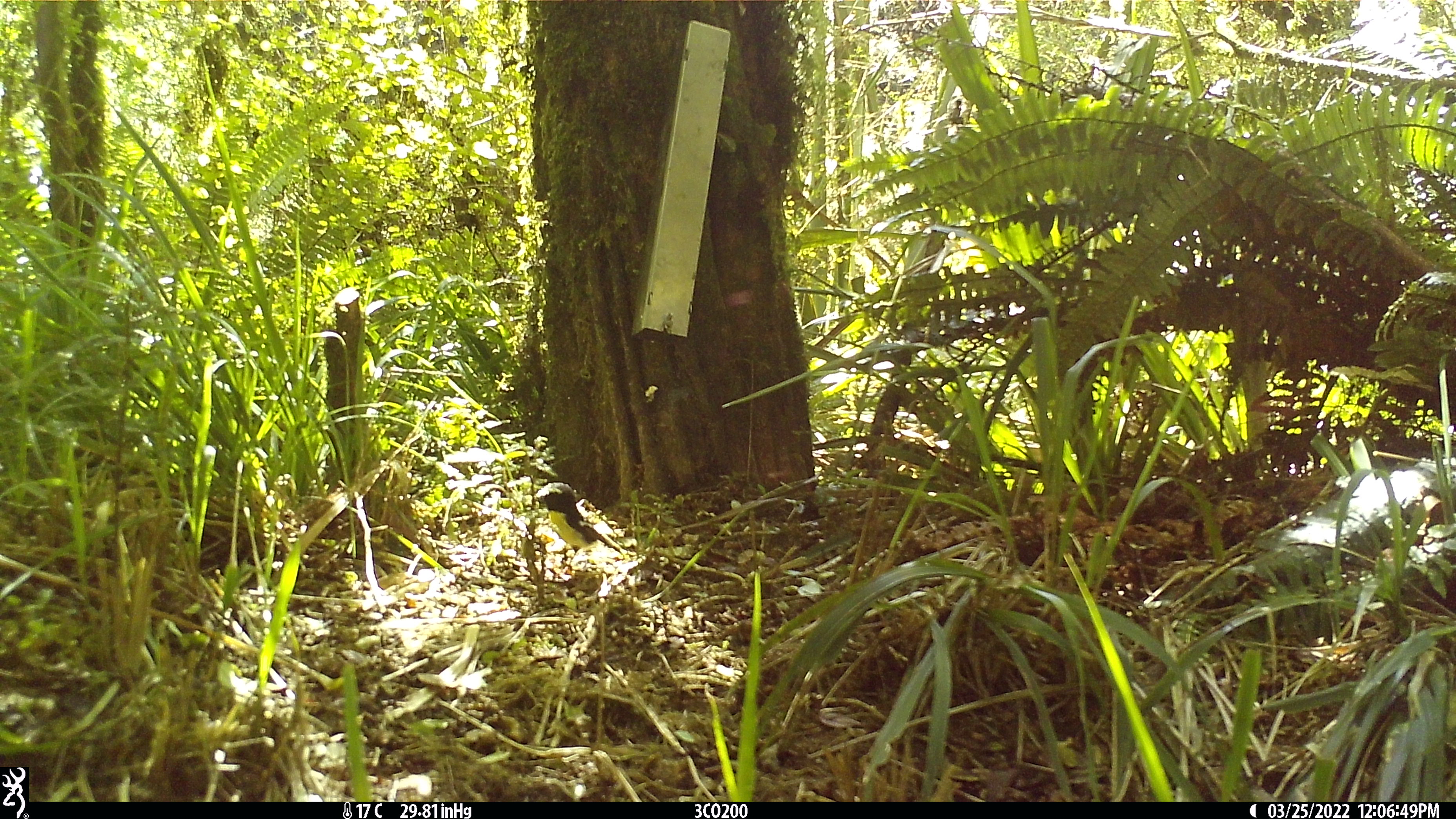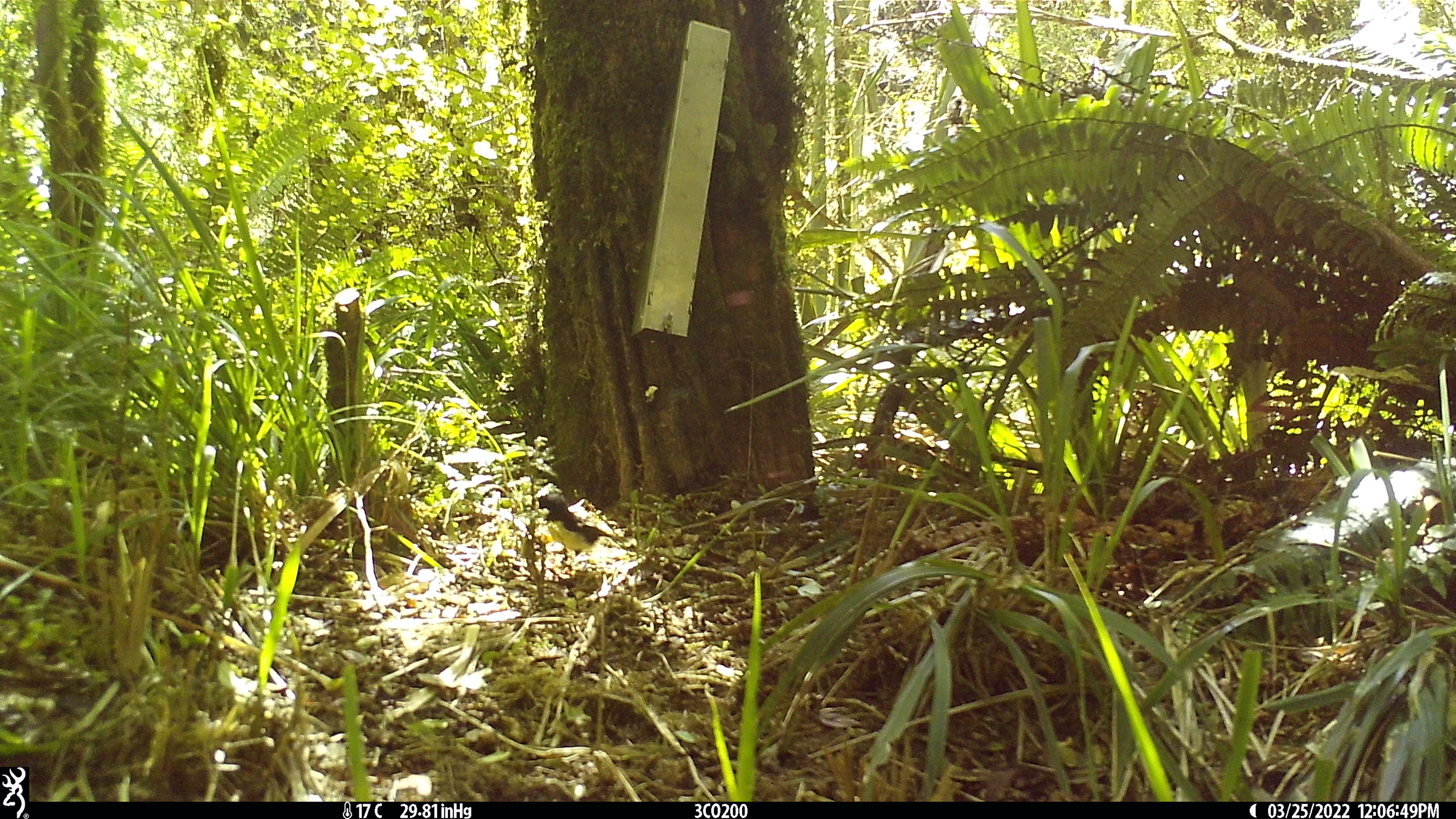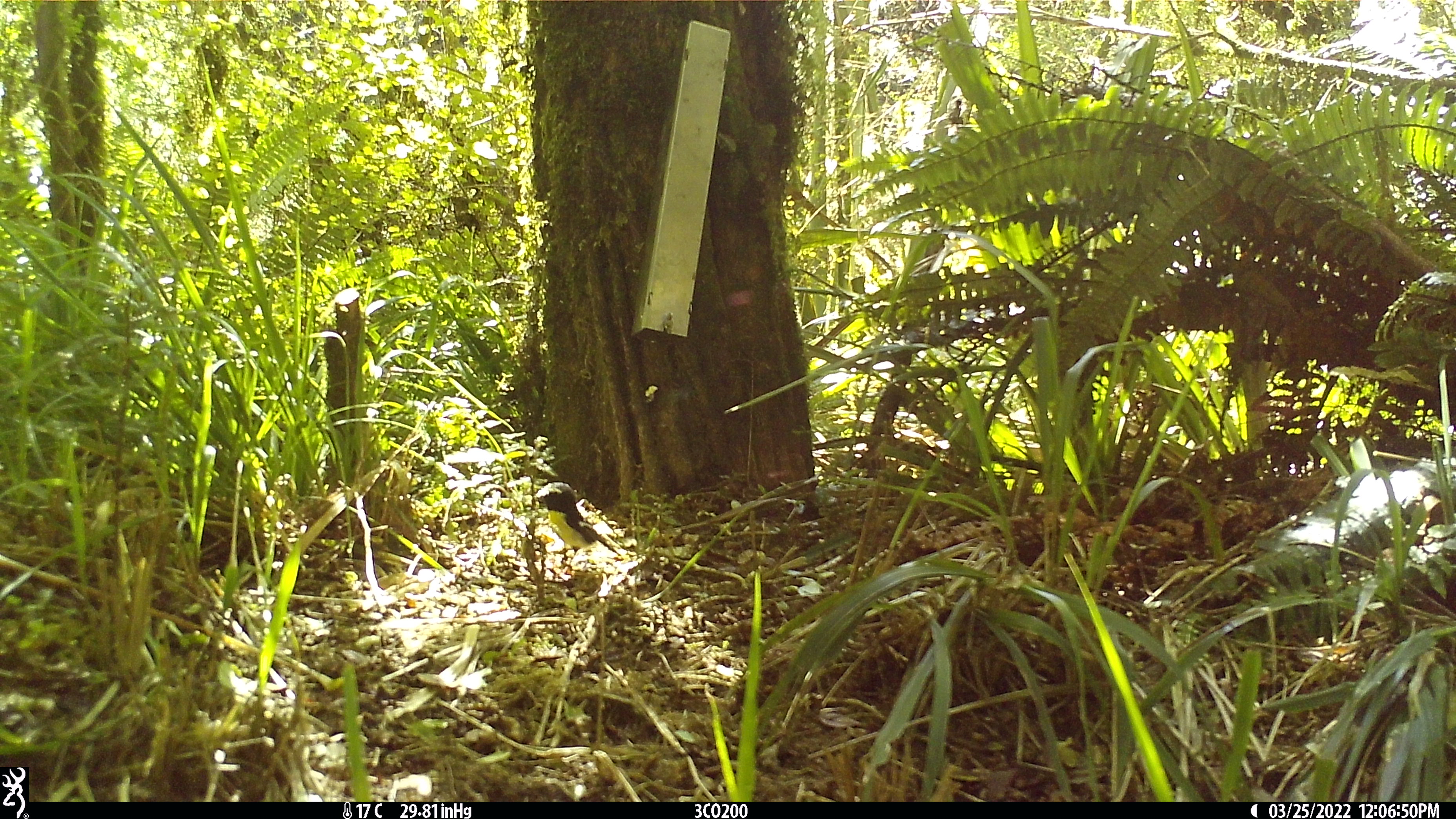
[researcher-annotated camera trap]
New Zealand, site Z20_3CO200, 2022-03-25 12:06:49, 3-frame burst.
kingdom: Animalia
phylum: Chordata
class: Aves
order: Passeriformes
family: Petroicidae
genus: Petroica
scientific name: Petroica macrocephala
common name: tomtit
Tomtit (Petroica macrocephala).